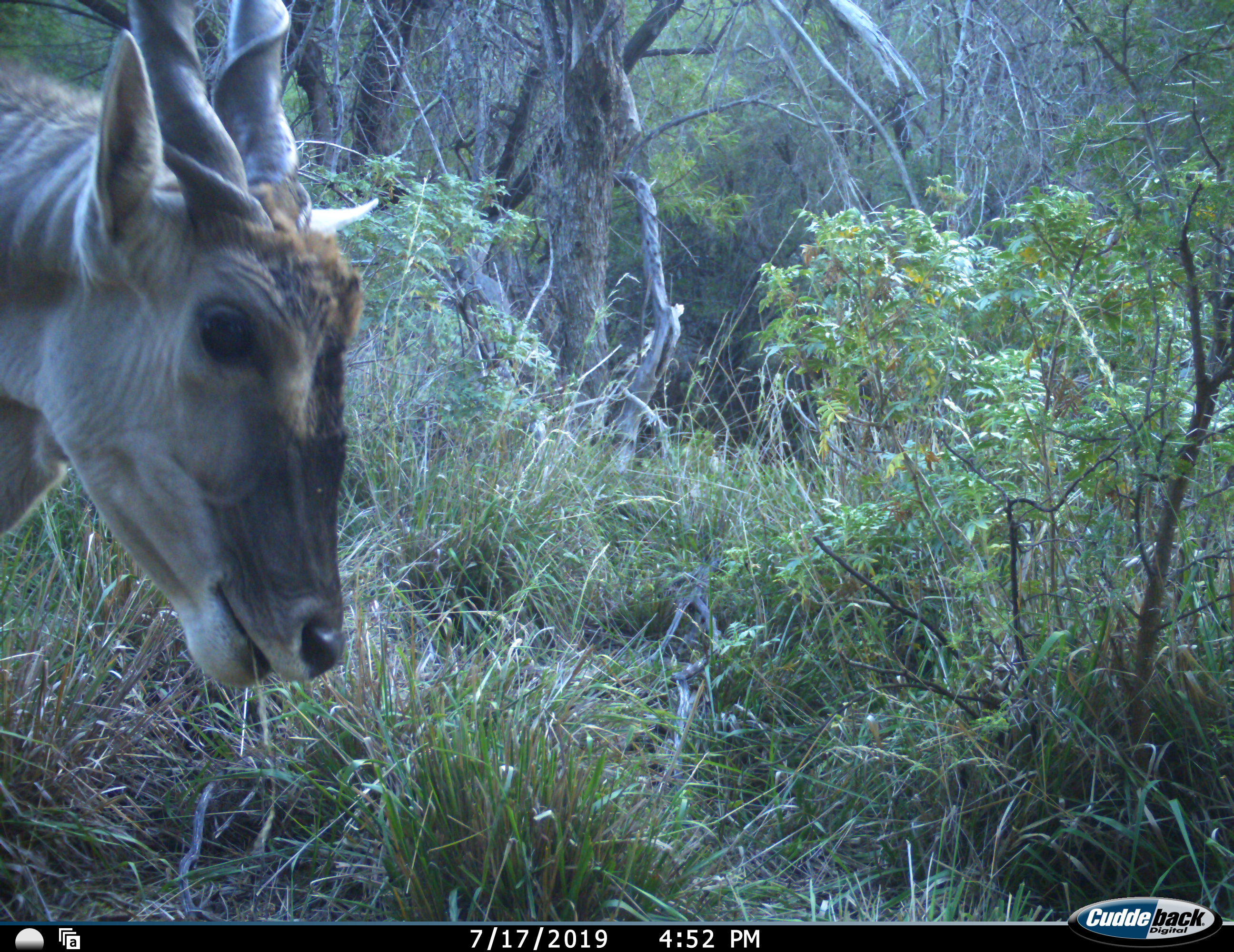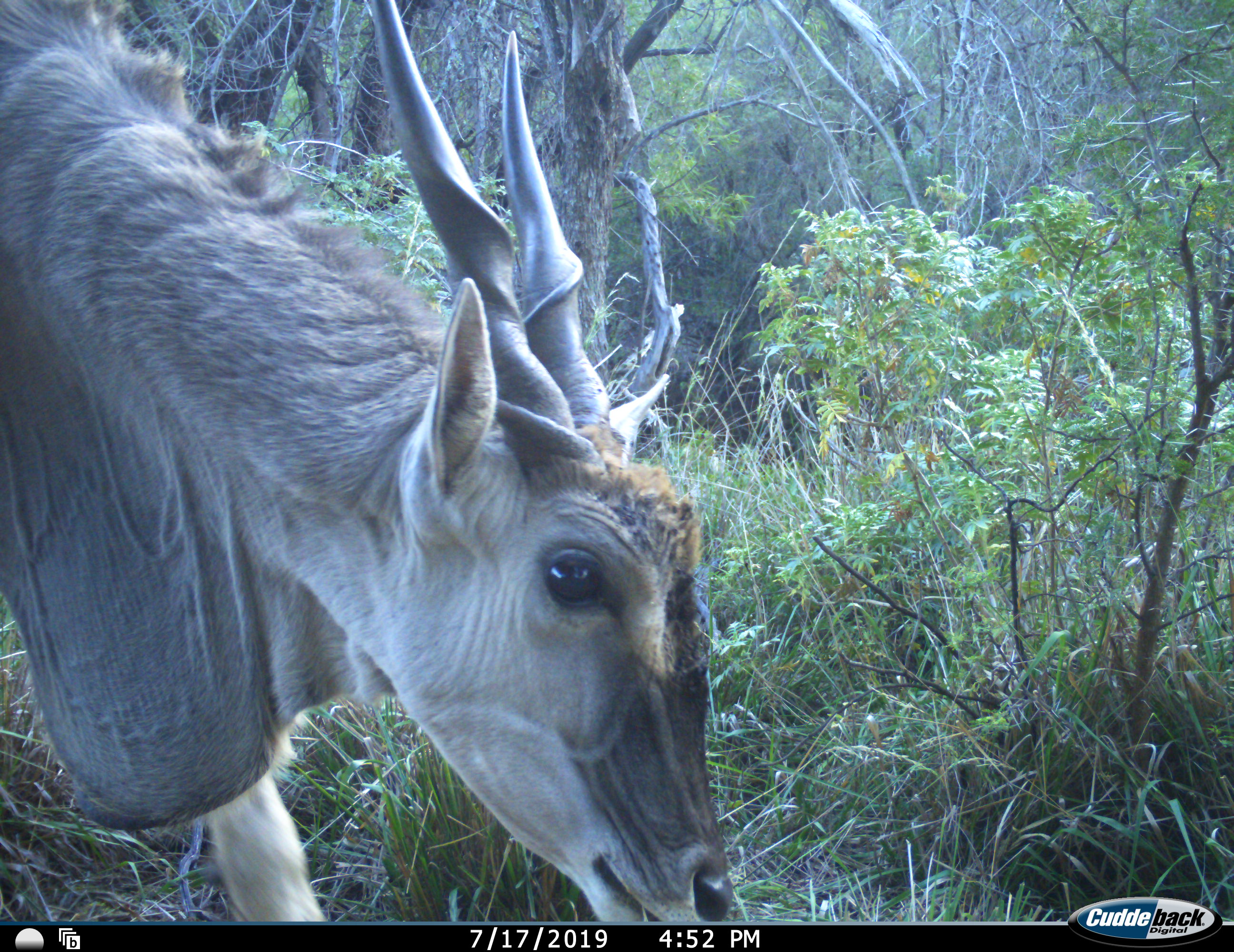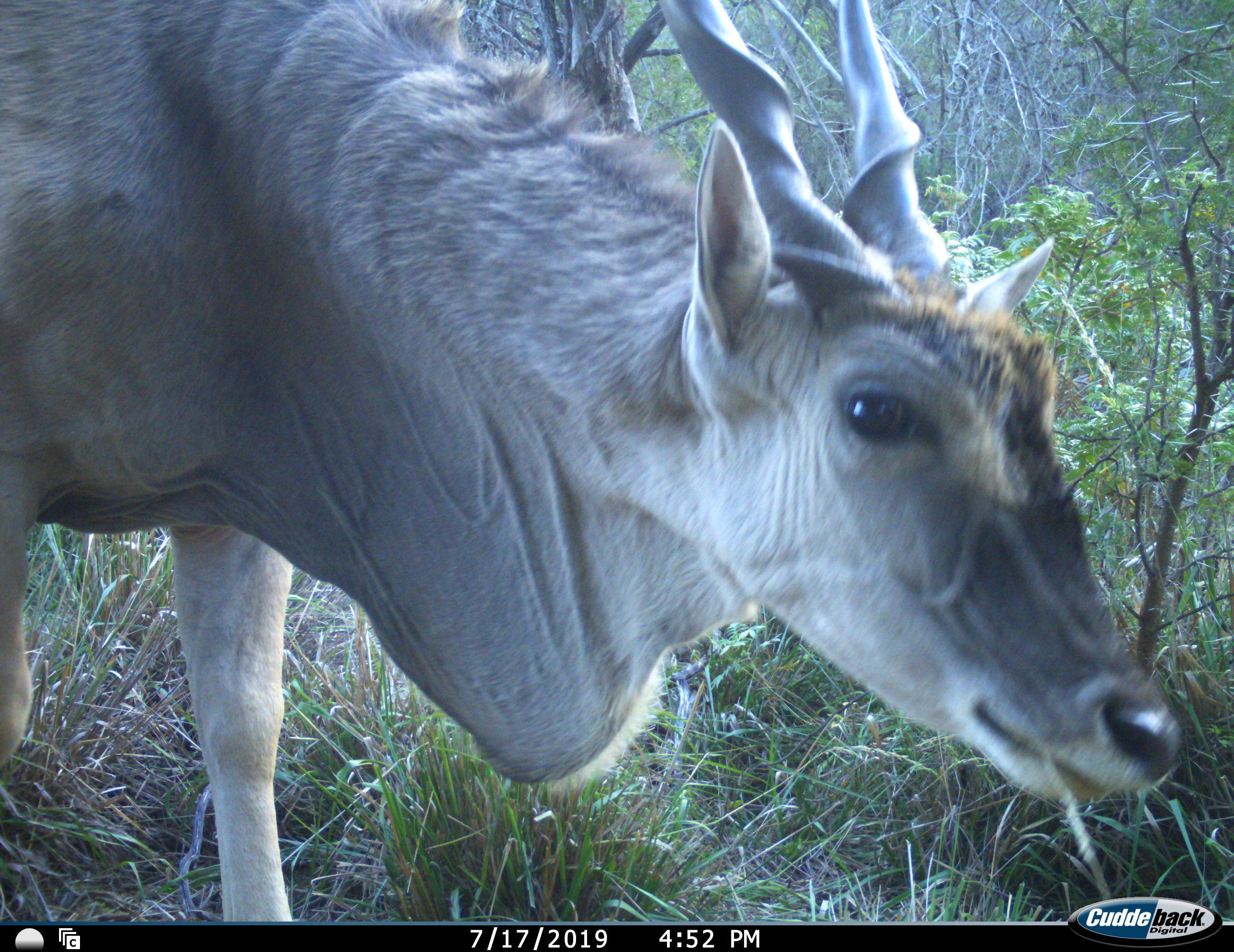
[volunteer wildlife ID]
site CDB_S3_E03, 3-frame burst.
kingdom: Animalia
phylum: Chordata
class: Mammalia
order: Artiodactyla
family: Bovidae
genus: Tragelaphus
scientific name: Tragelaphus oryx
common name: eland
Eland (Tragelaphus oryx), count 1. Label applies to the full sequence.